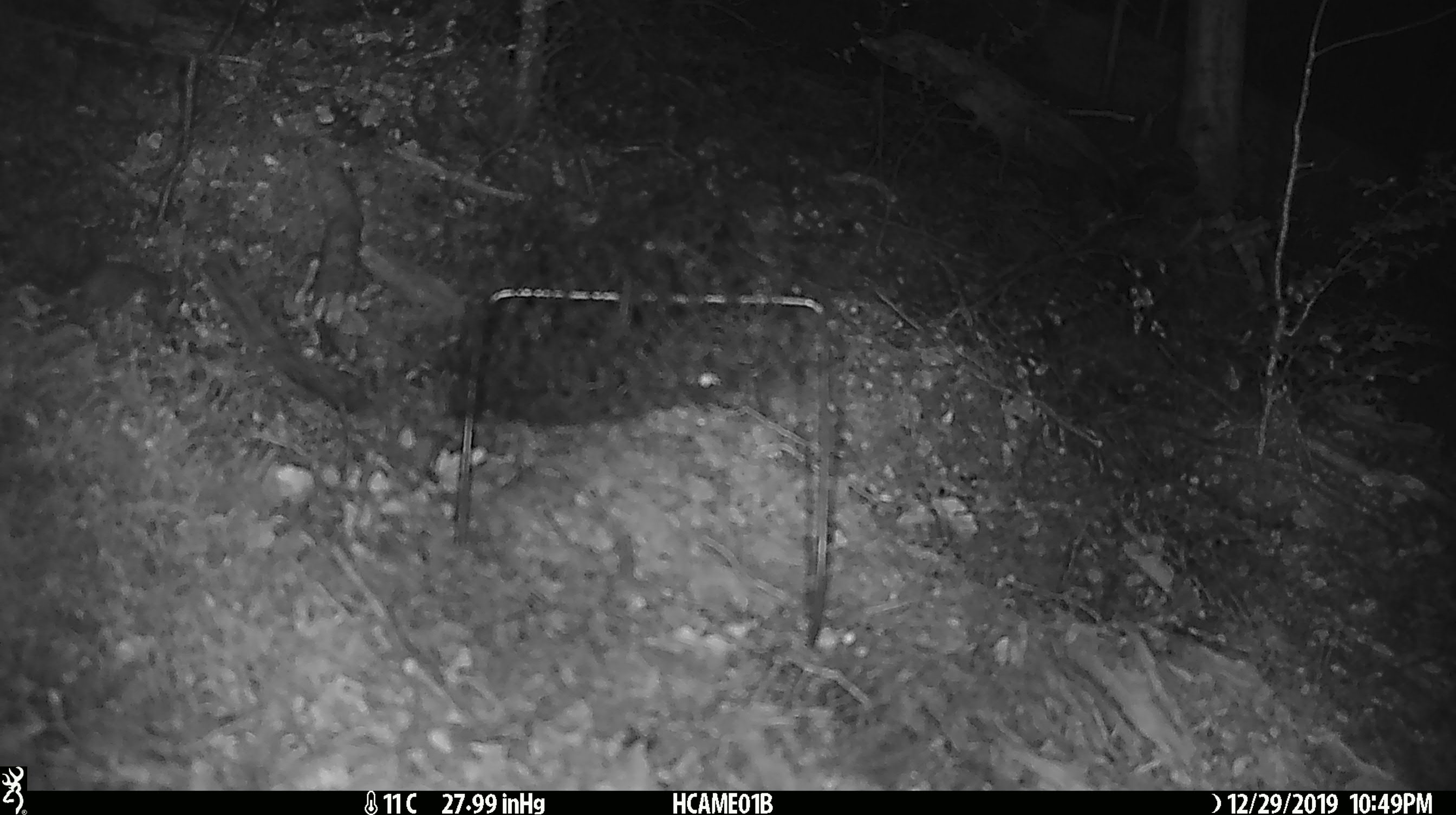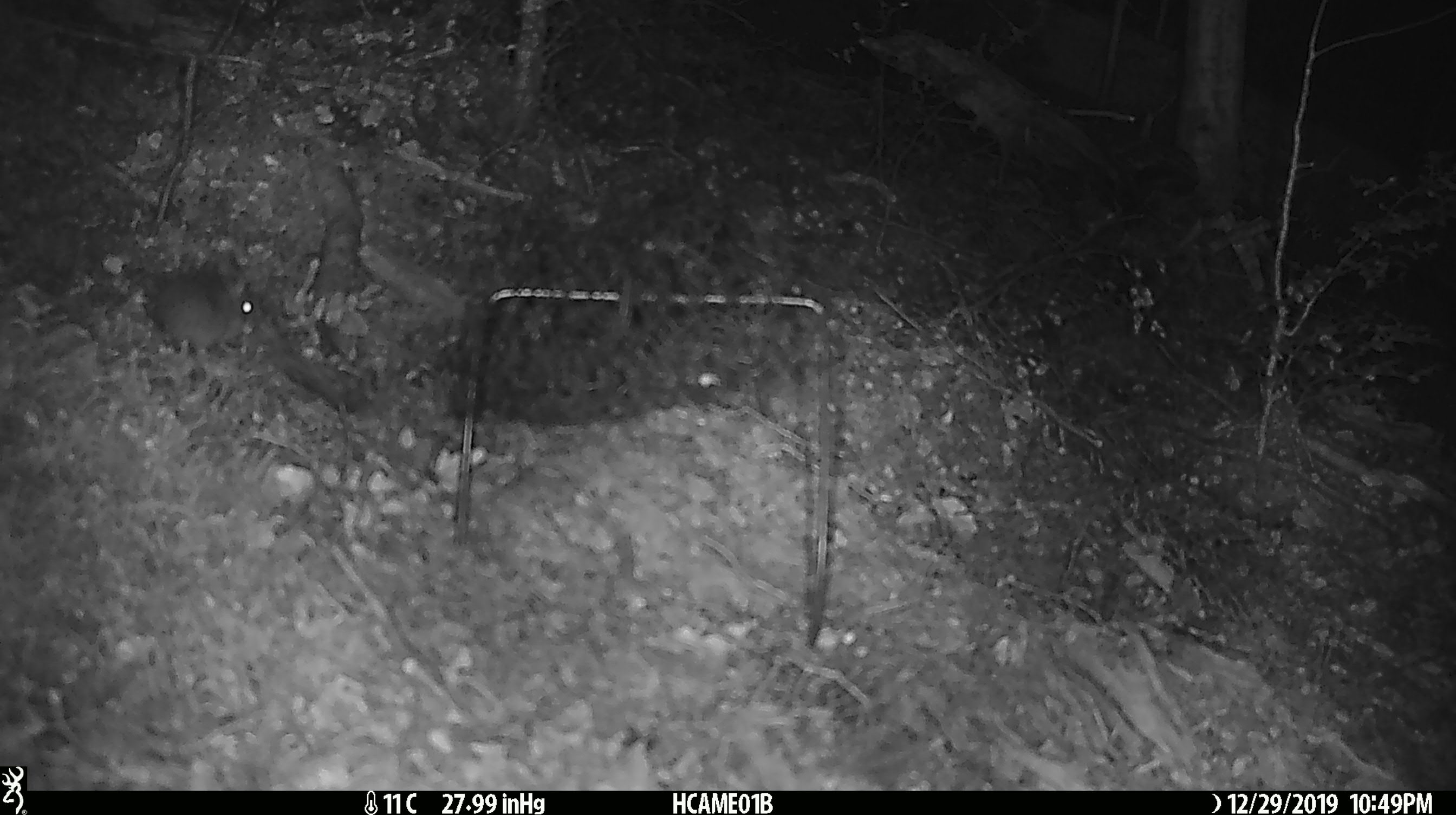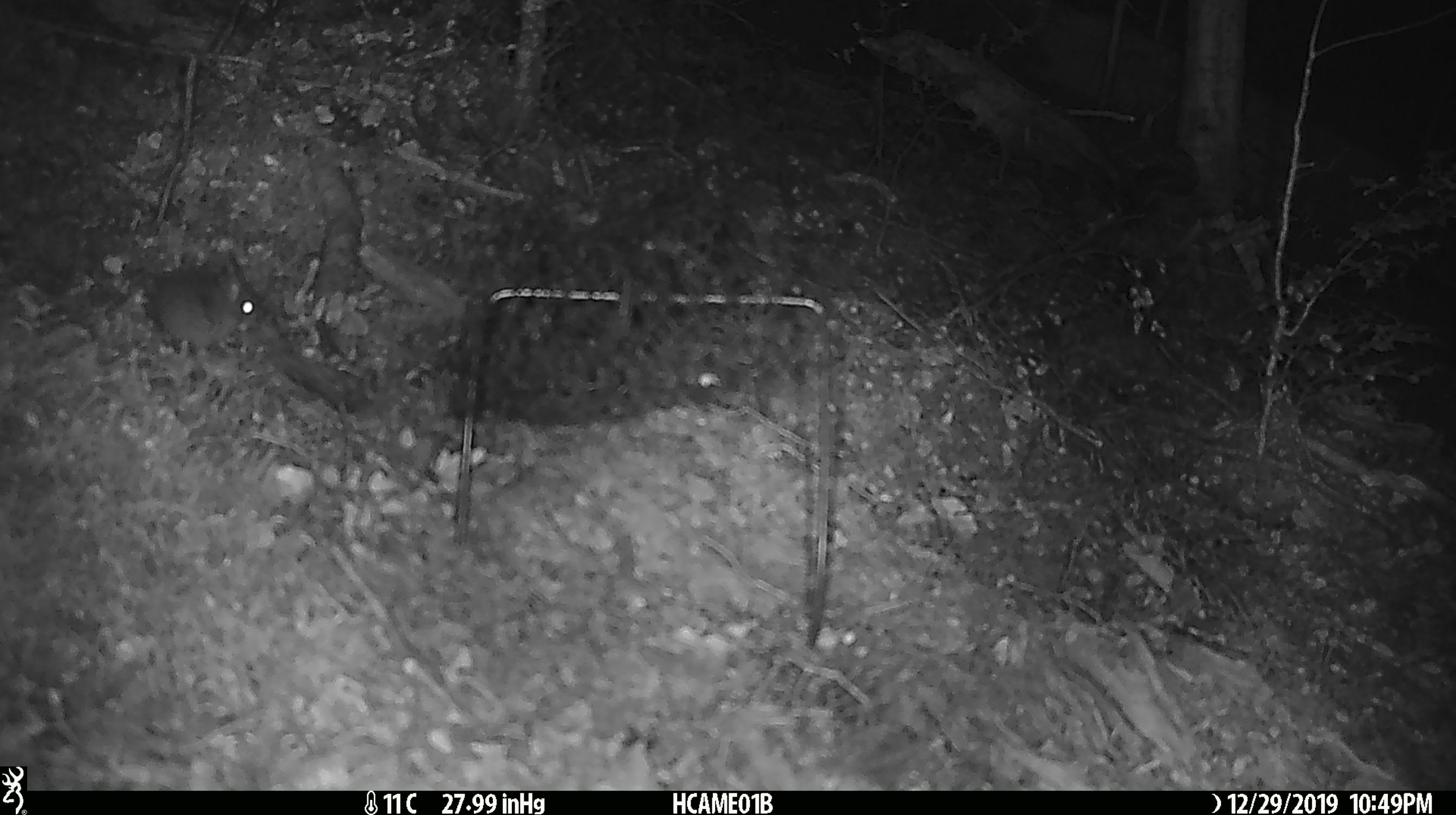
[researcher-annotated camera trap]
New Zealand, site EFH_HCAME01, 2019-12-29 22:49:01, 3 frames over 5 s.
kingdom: Animalia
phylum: Chordata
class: Mammalia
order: Rodentia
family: Muridae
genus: Mus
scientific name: Mus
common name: mouse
Mouse (Mus).